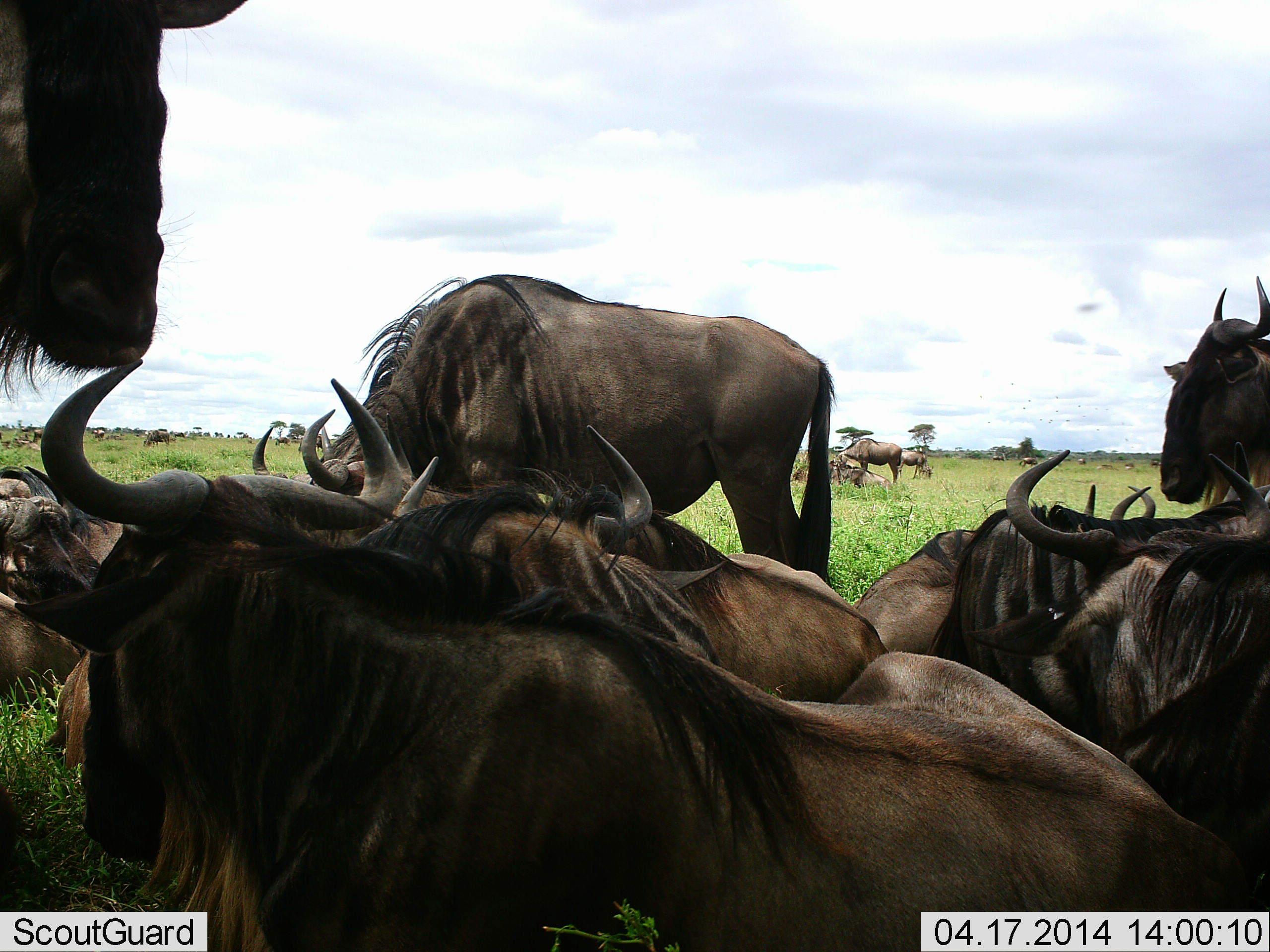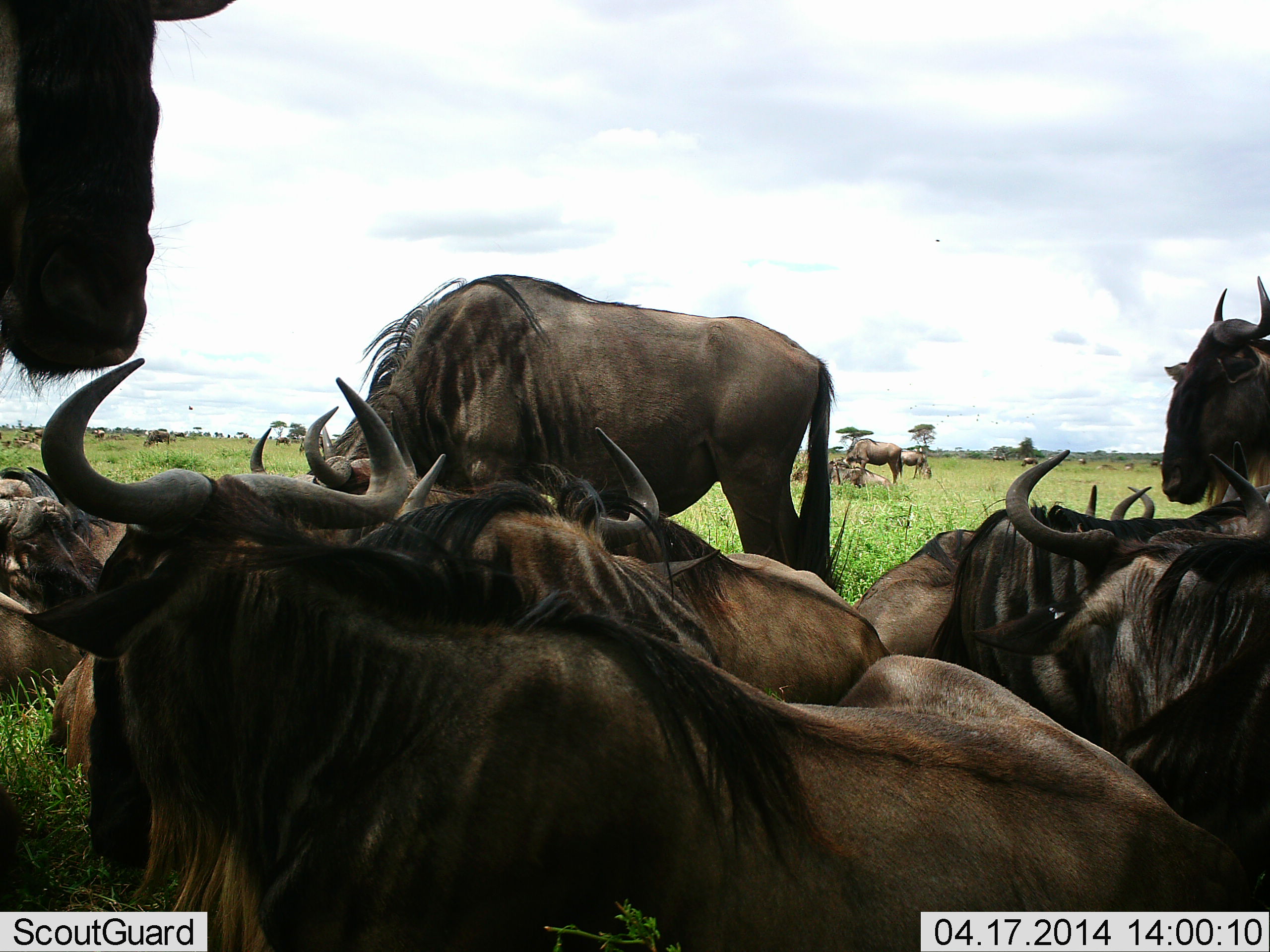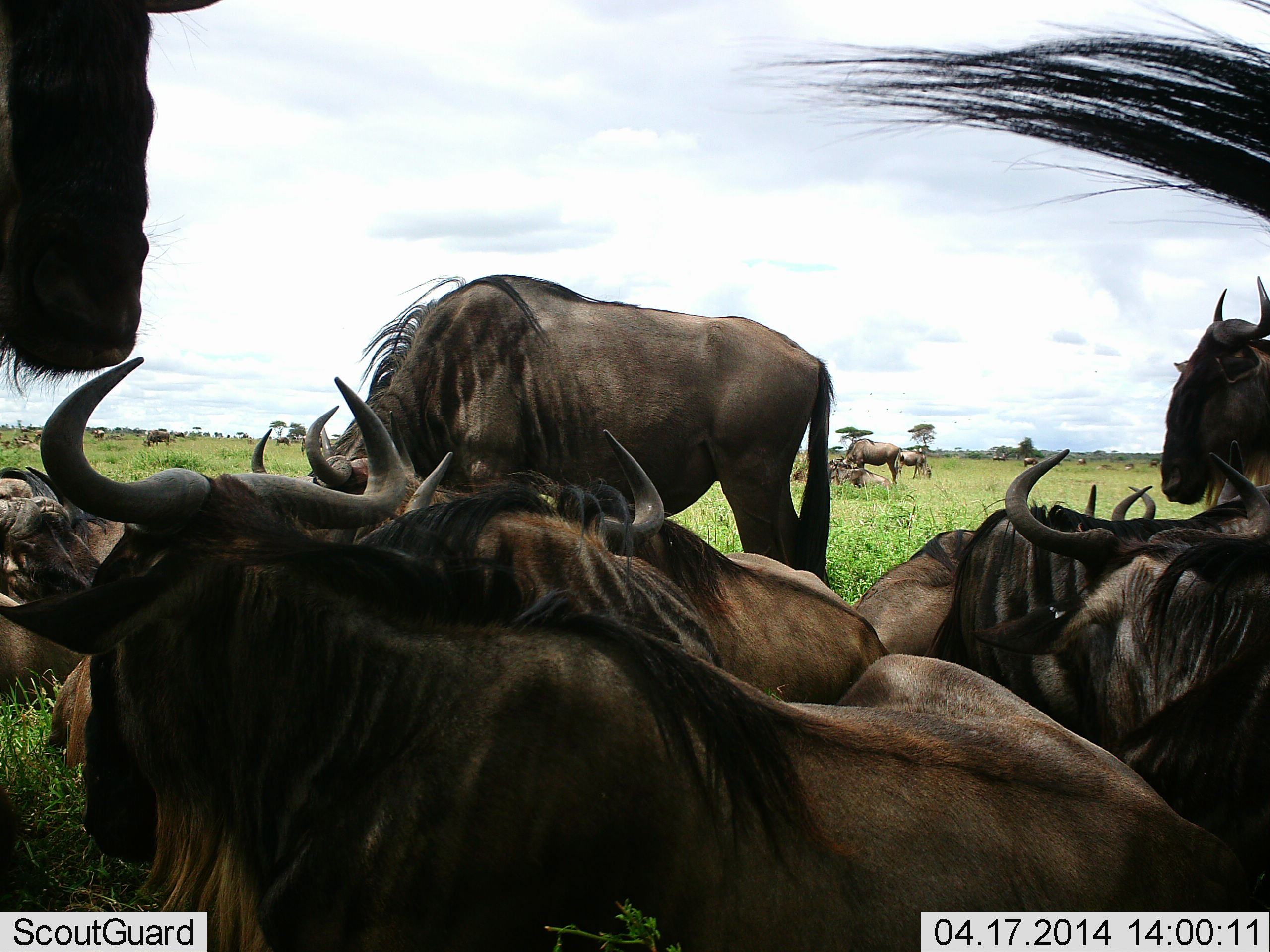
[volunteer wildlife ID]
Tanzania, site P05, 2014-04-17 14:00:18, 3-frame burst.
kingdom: Animalia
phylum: Chordata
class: Mammalia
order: Artiodactyla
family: Bovidae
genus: Connochaetes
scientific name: Connochaetes taurinus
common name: blue wildebeest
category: wildebeest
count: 11-50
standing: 58%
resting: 100%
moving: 8%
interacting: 8%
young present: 0%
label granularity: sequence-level